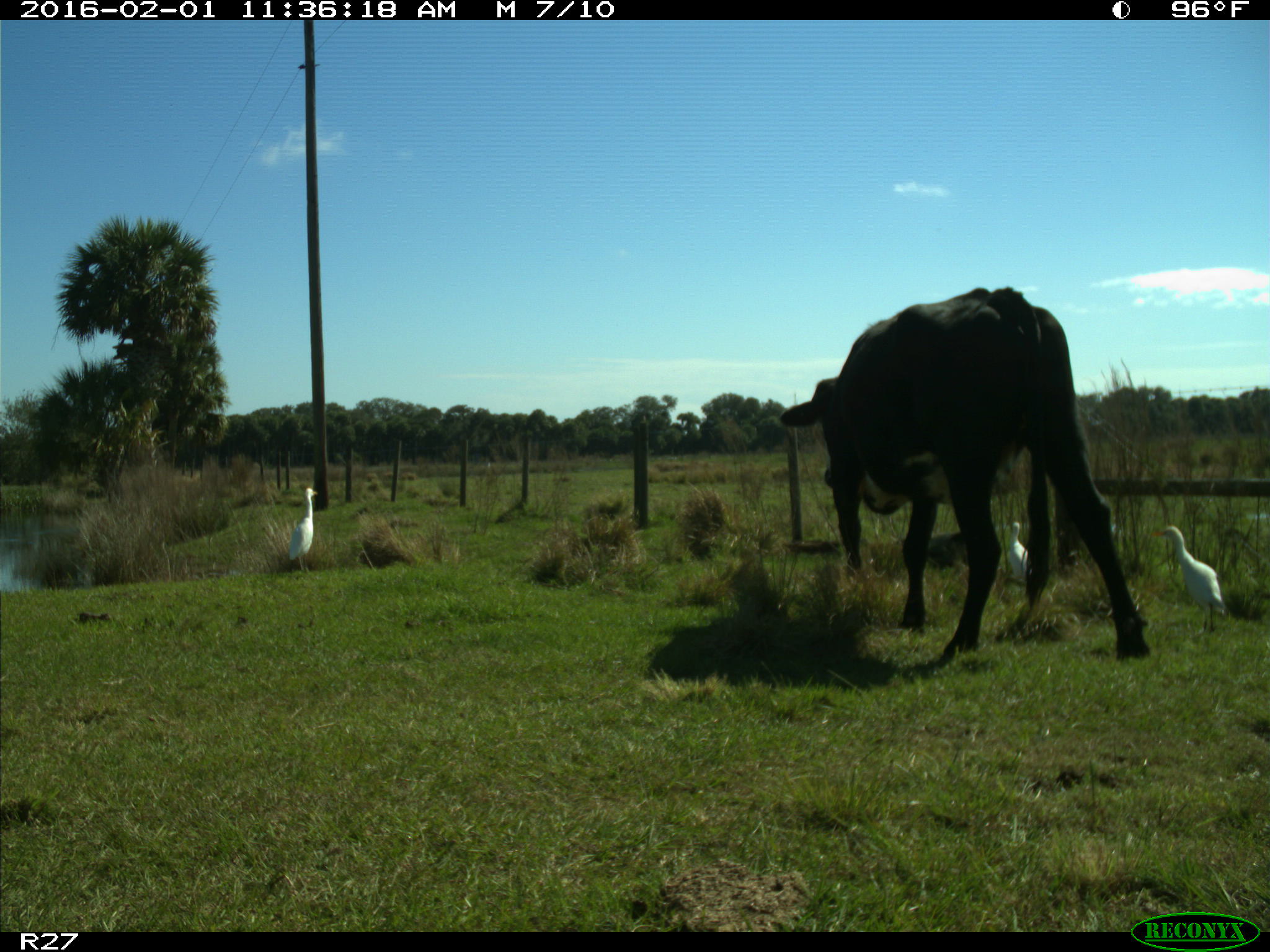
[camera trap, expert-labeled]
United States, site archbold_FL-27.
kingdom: Animalia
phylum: Chordata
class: Mammalia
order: Artiodactyla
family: Bovidae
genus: Bos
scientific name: Bos taurus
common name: domestic cow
Bos taurus (domestic cow).